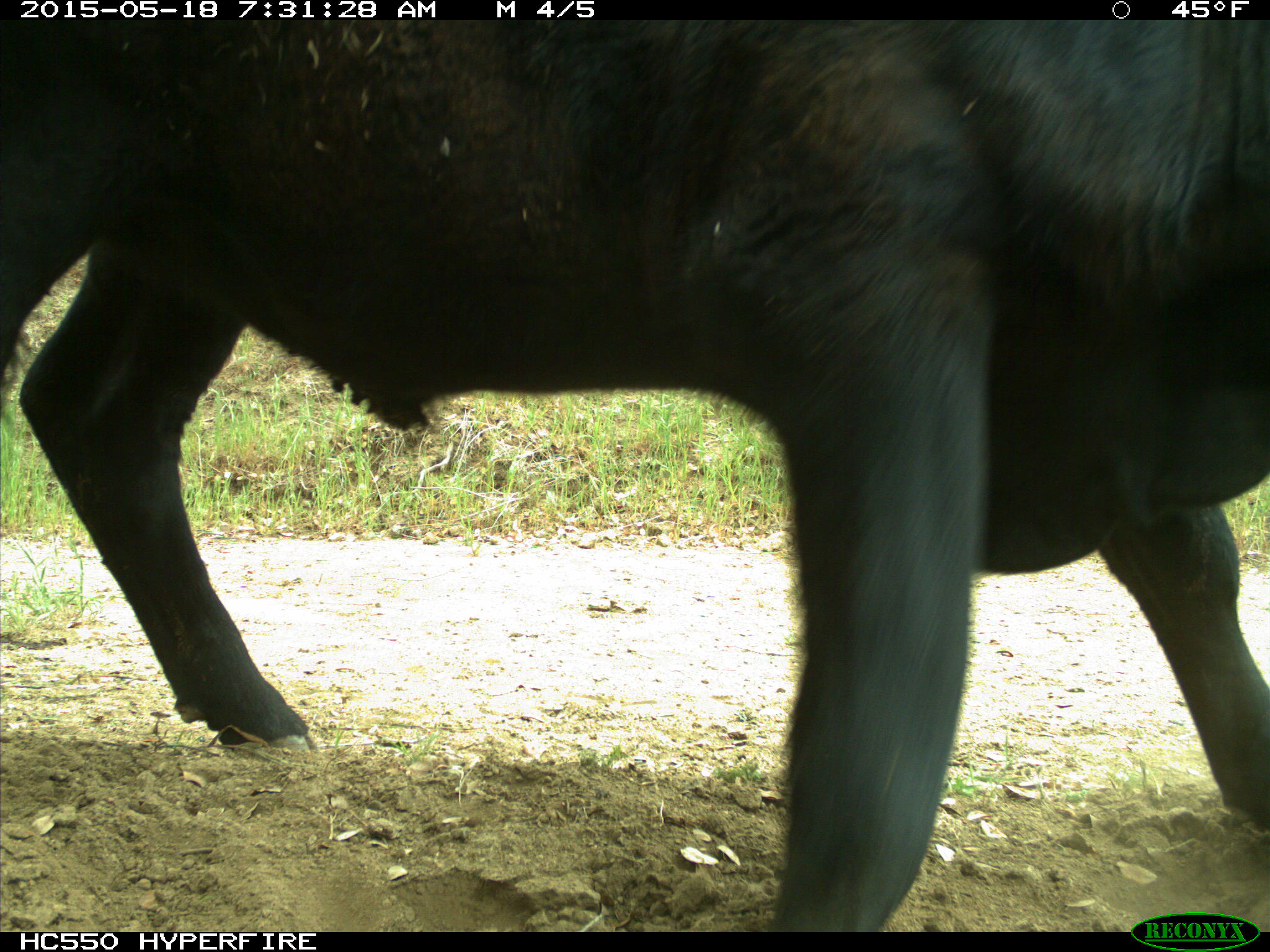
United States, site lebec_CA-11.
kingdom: Animalia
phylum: Chordata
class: Mammalia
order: Artiodactyla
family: Bovidae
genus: Bos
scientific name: Bos taurus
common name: domestic cow